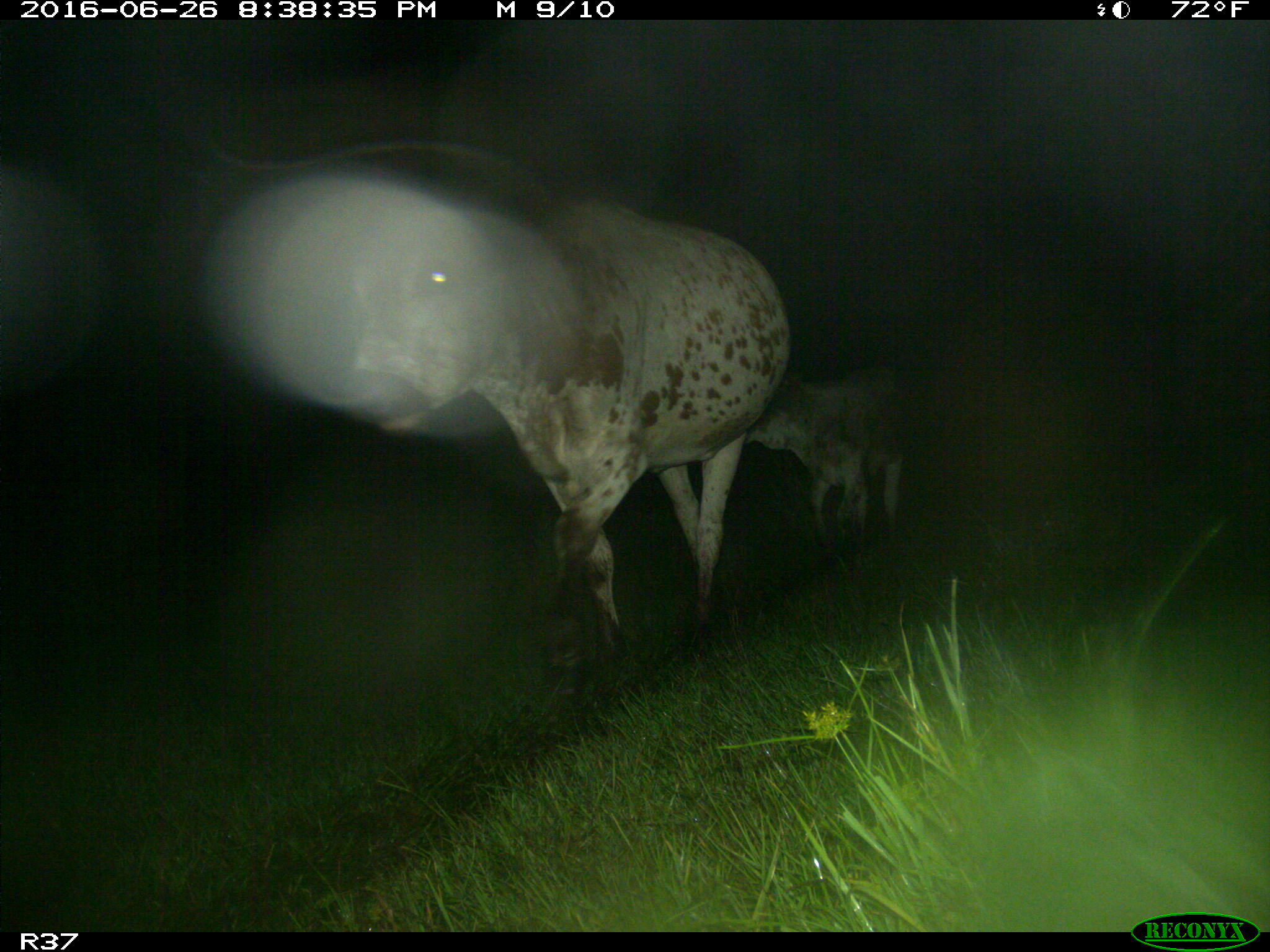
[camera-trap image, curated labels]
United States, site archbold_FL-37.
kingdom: Animalia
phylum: Chordata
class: Mammalia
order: Artiodactyla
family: Bovidae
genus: Bos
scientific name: Bos taurus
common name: domestic cow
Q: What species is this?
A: Bos taurus (domestic cow).